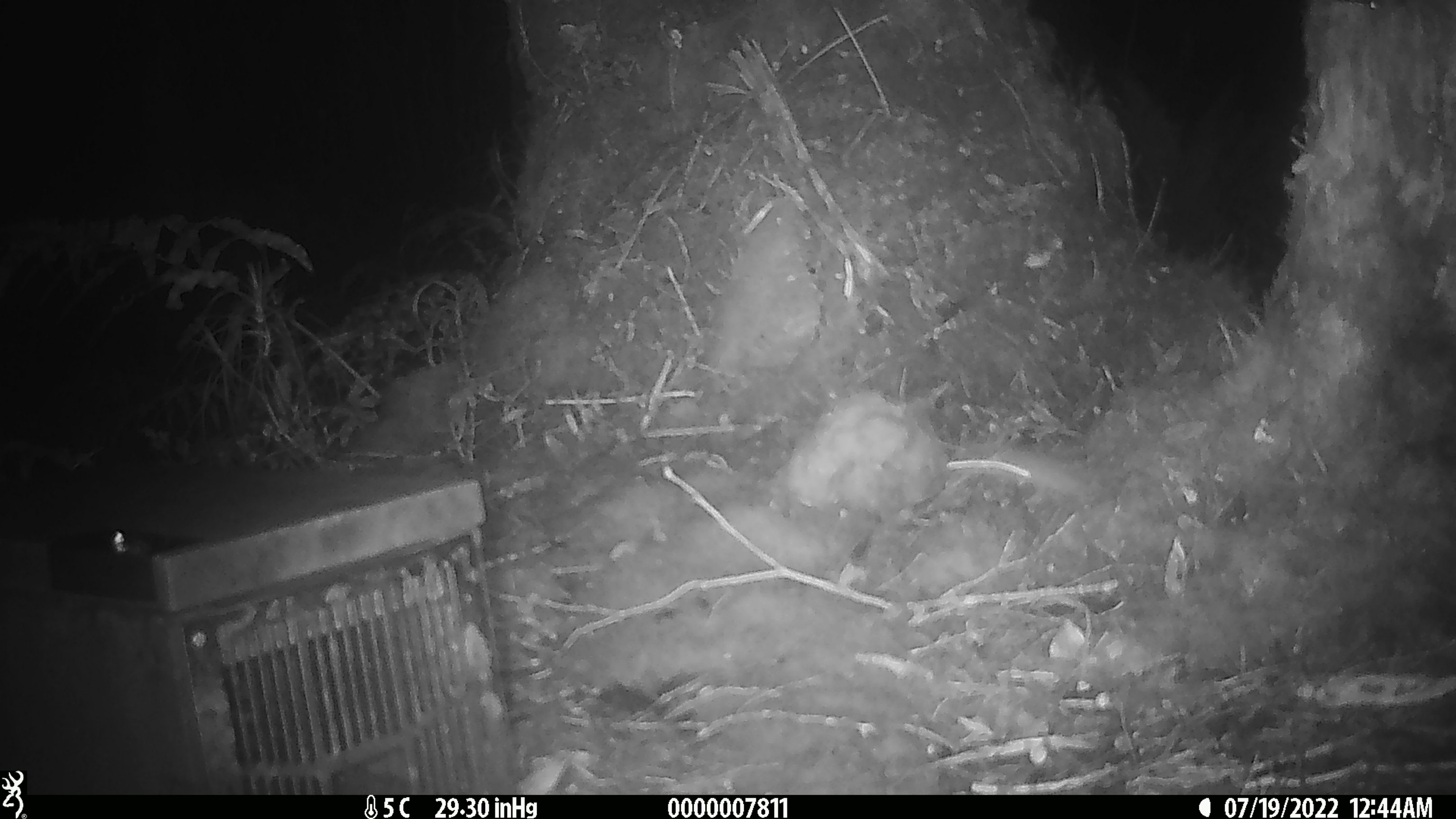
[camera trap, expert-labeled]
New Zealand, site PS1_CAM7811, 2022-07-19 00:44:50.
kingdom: Animalia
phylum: Chordata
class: Mammalia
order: Rodentia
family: Muridae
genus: Mus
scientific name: Mus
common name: mouse